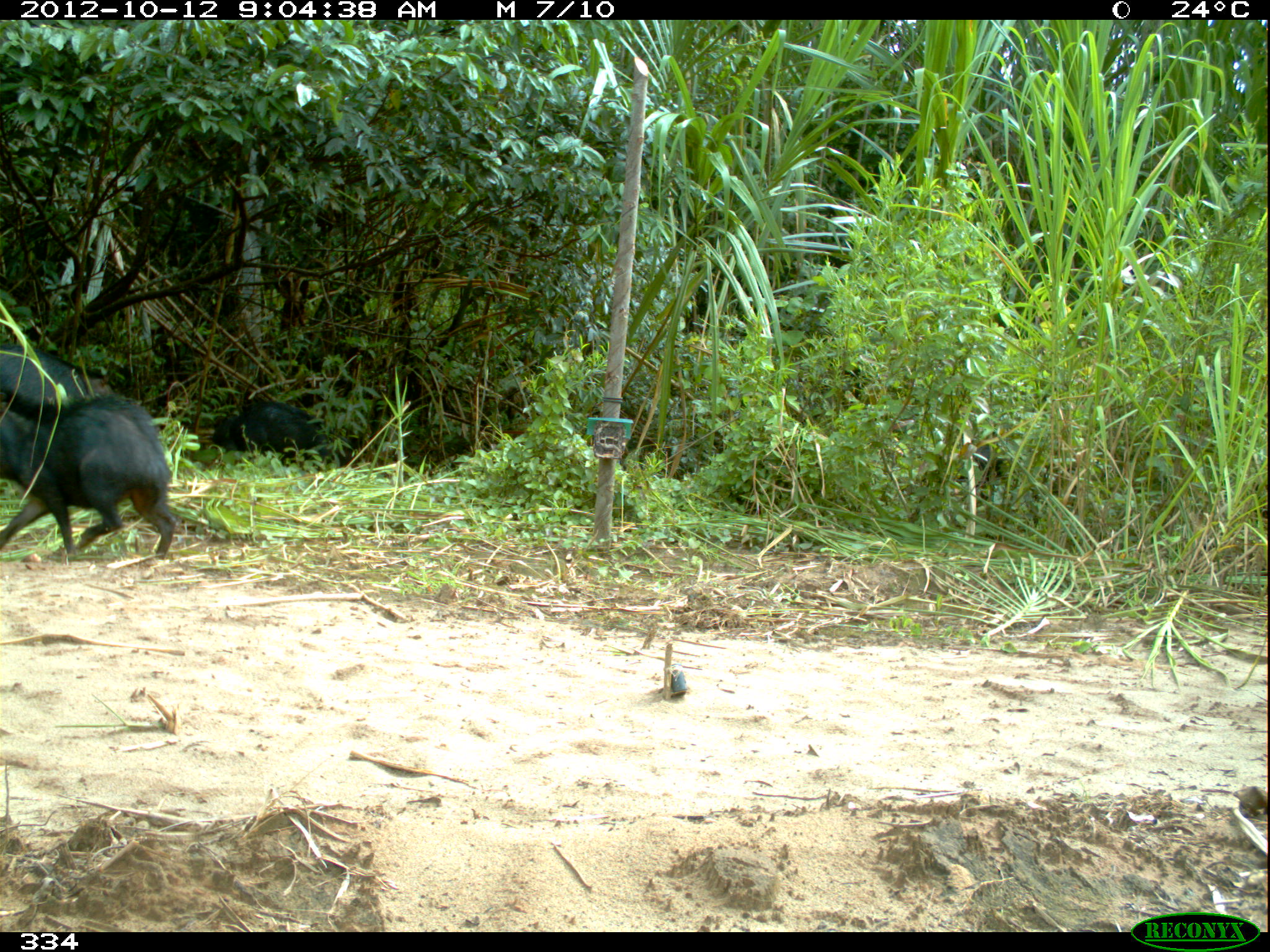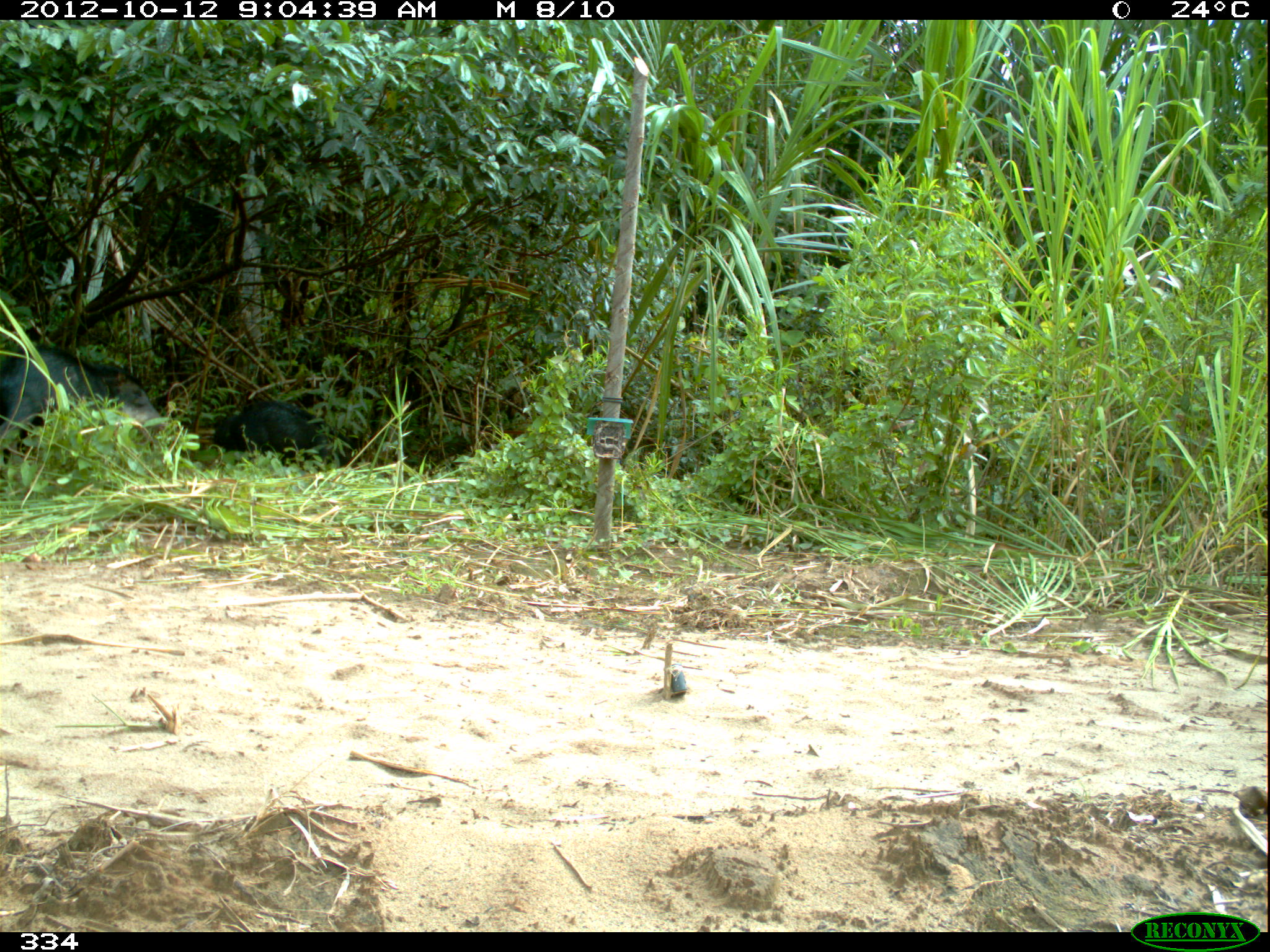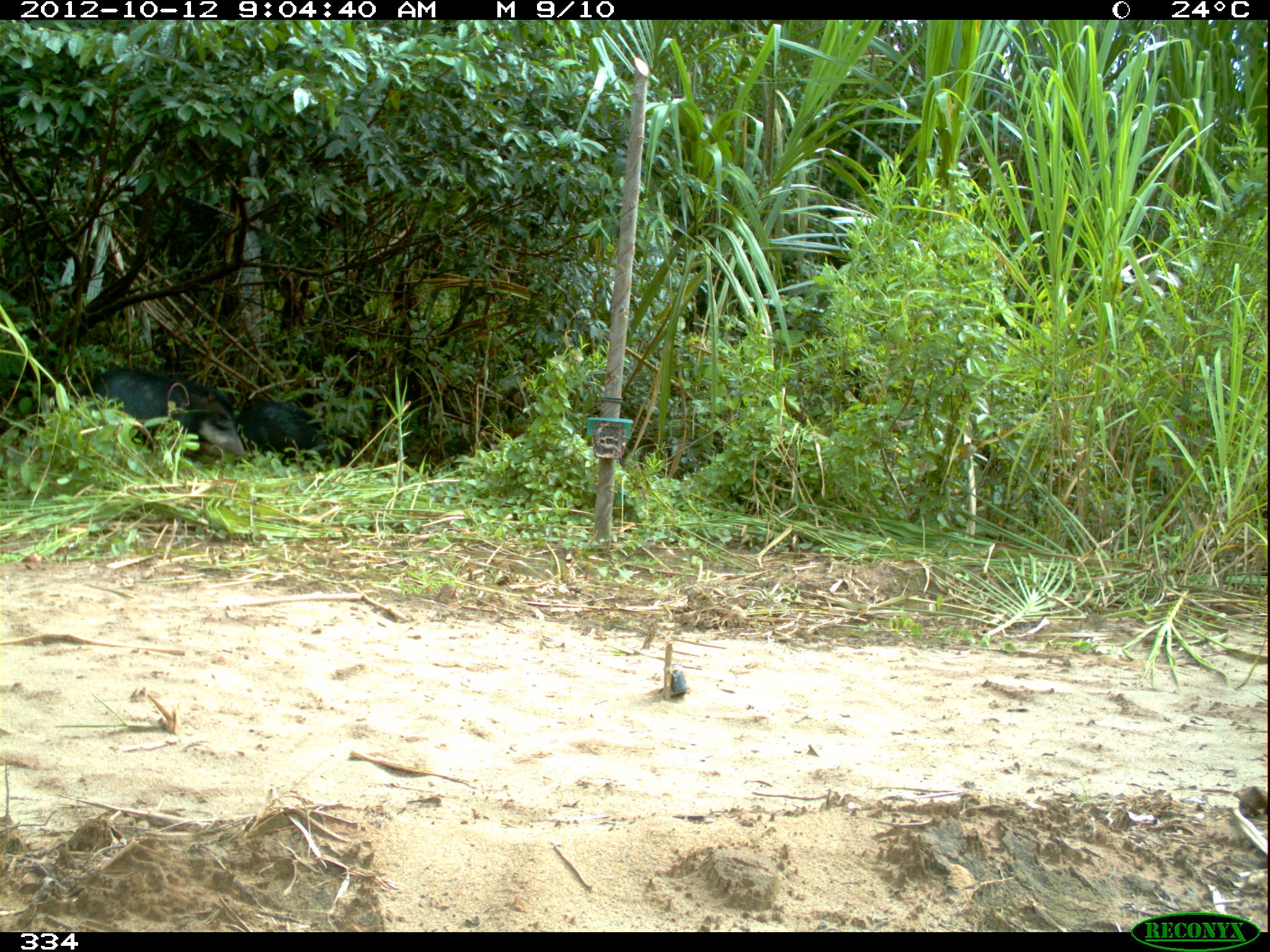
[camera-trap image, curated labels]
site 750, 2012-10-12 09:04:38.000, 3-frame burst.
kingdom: Animalia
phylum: Chordata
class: Mammalia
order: Artiodactyla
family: Tayassuidae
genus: Tayassu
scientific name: Tayassu pecari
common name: white-lipped peccary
Tayassu pecari (white-lipped peccary).